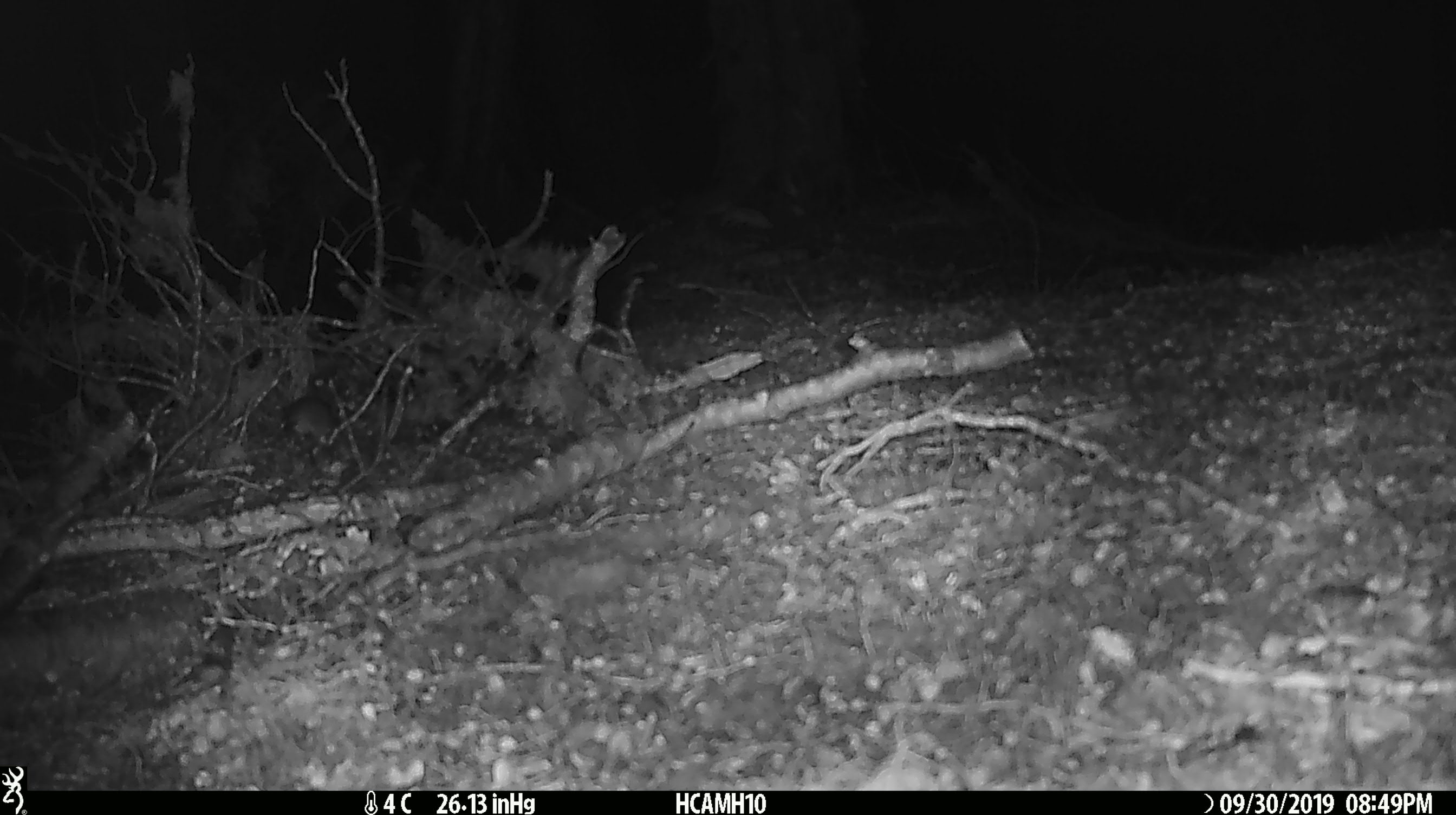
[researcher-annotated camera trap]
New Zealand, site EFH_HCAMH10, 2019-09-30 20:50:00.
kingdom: Animalia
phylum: Chordata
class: Mammalia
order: Rodentia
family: Muridae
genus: Mus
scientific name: Mus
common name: mouse